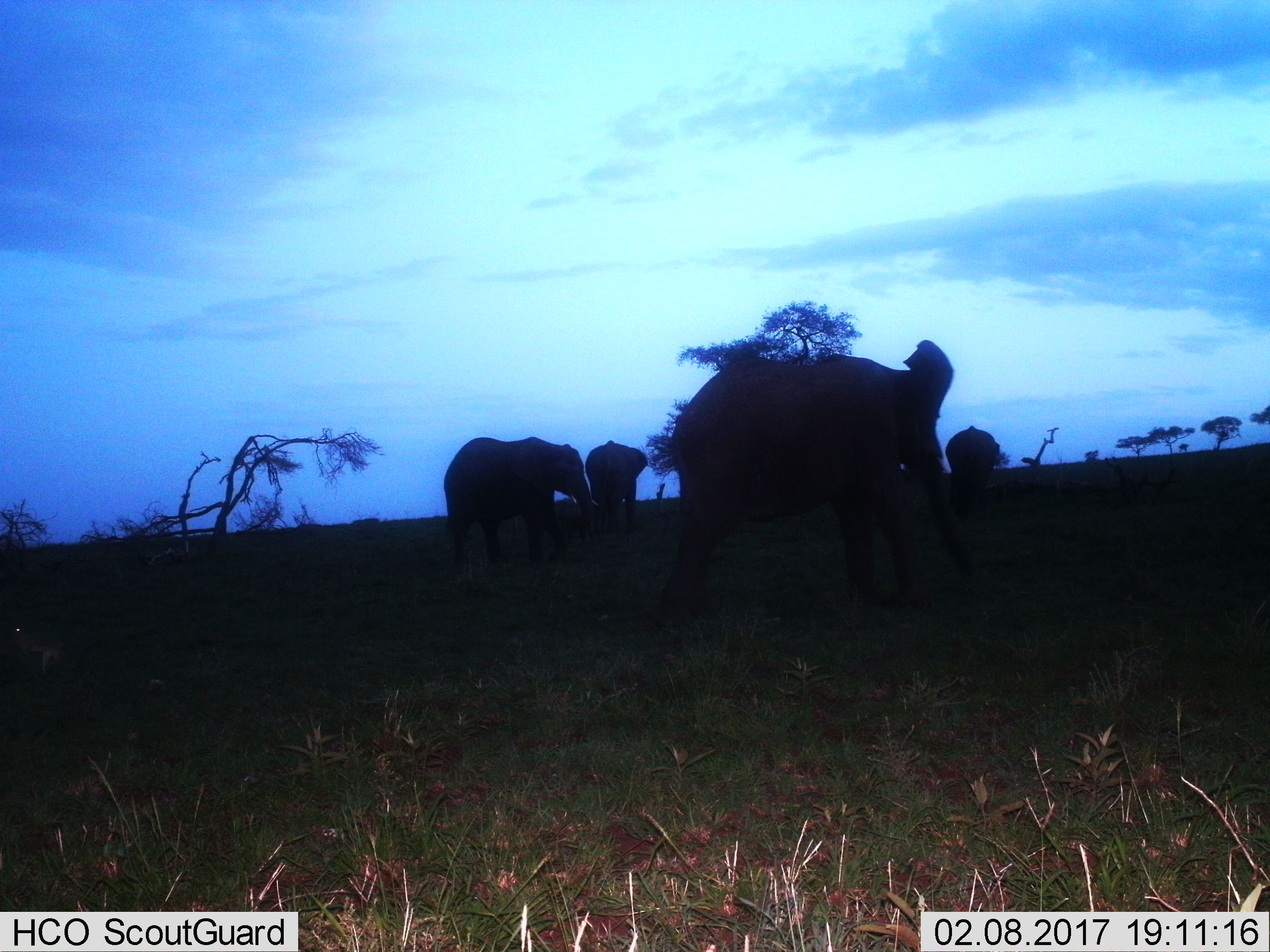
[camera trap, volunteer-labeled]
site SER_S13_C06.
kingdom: Animalia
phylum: Chordata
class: Mammalia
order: Proboscidea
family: Elephantidae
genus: Loxodonta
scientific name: Loxodonta africana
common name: african bush elephant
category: elephant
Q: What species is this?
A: Elephant (african bush elephant) (Loxodonta africana).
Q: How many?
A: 4.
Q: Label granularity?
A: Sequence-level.